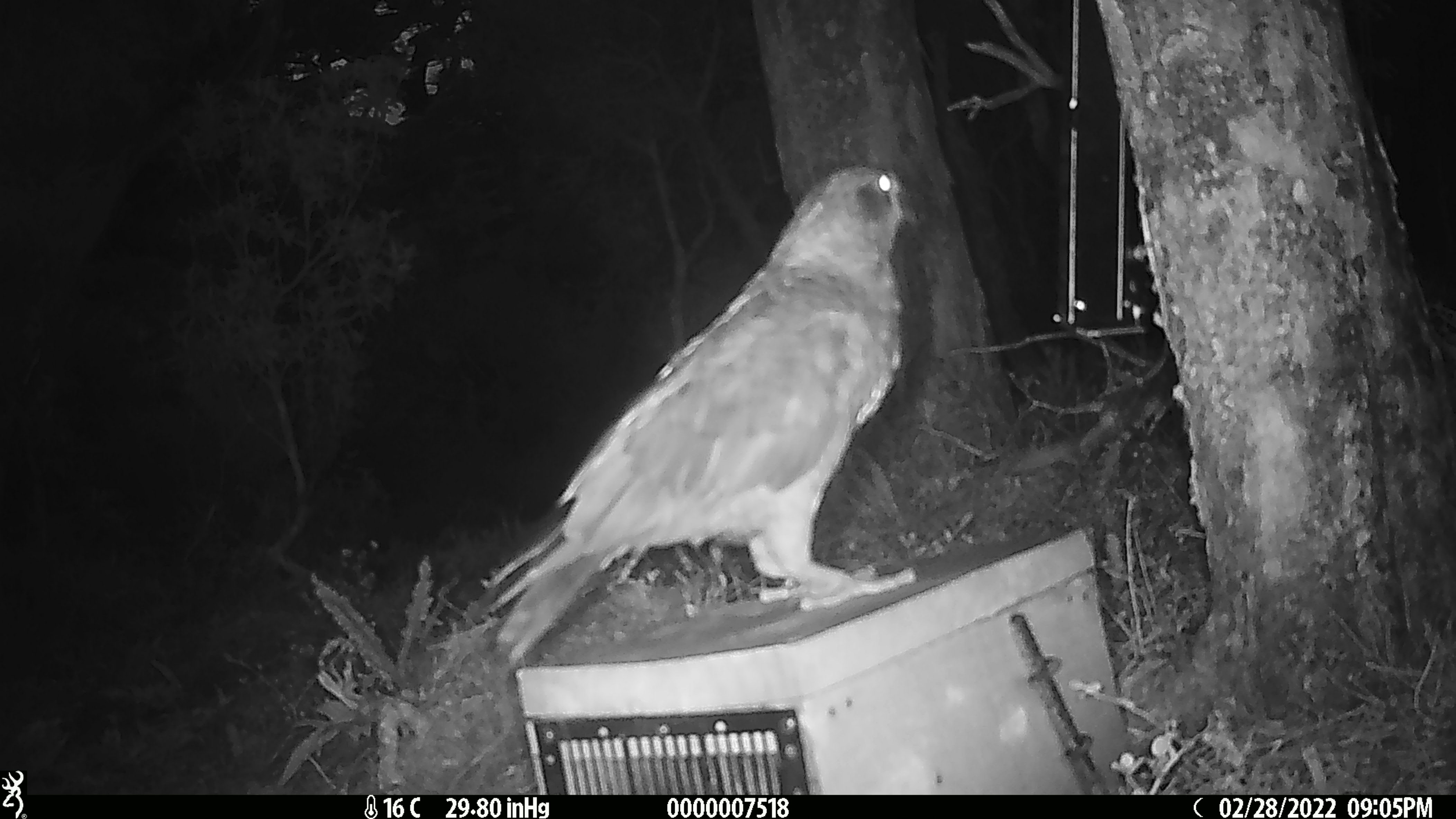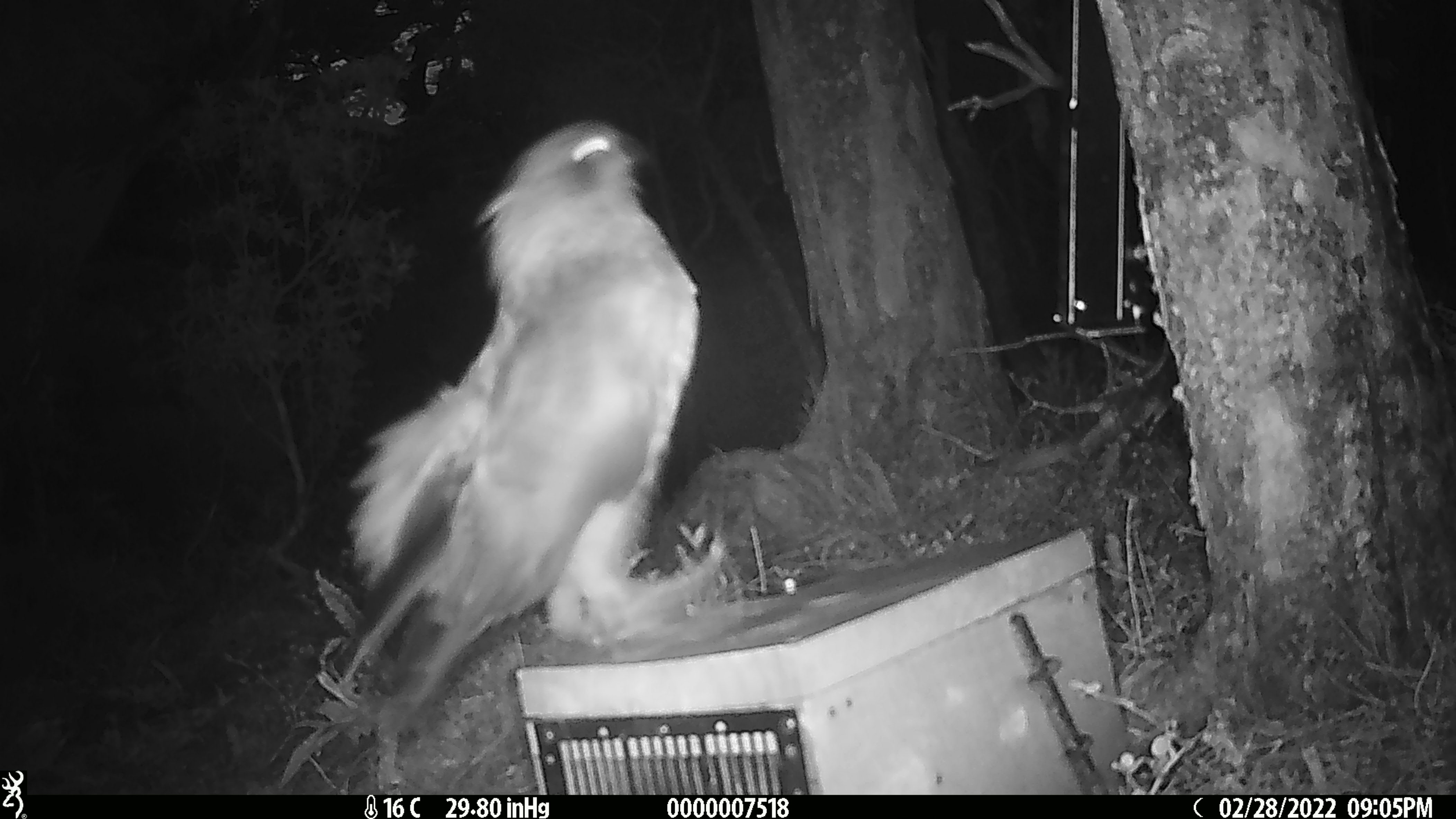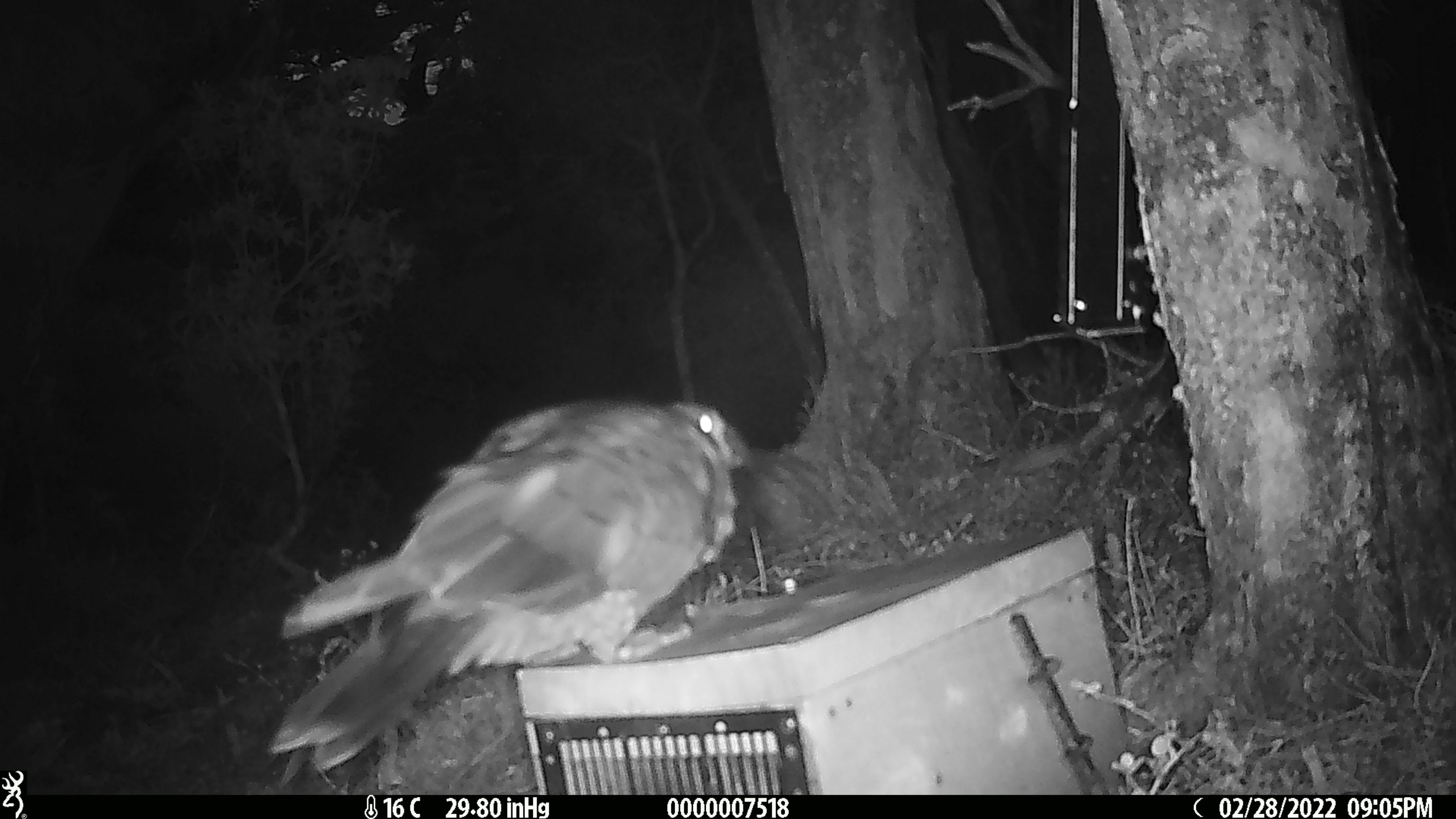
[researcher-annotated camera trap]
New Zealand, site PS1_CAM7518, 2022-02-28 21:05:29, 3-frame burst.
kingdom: Animalia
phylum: Chordata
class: Aves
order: Psittaciformes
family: Strigopidae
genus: Nestor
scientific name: Nestor notabilis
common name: kea